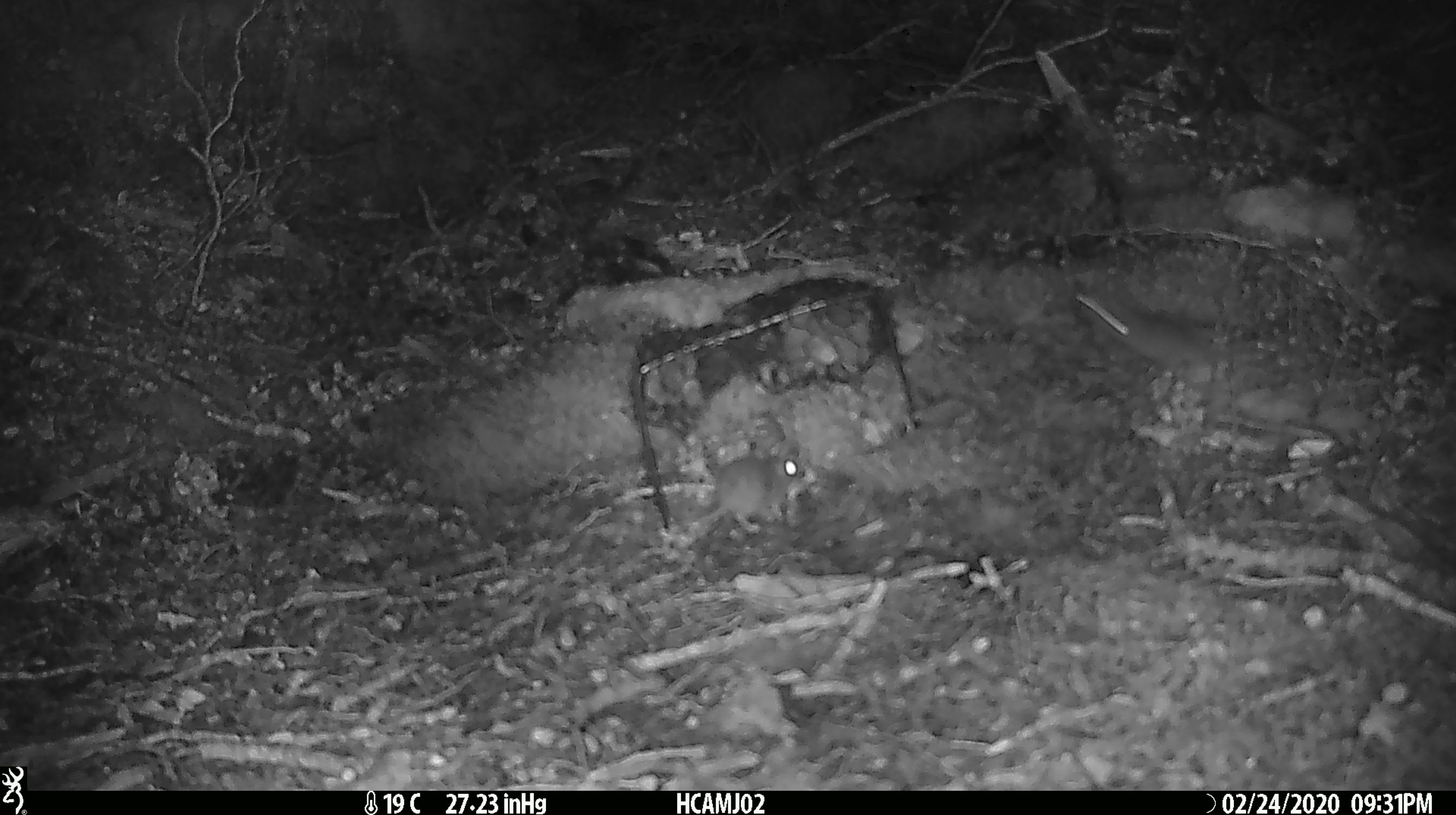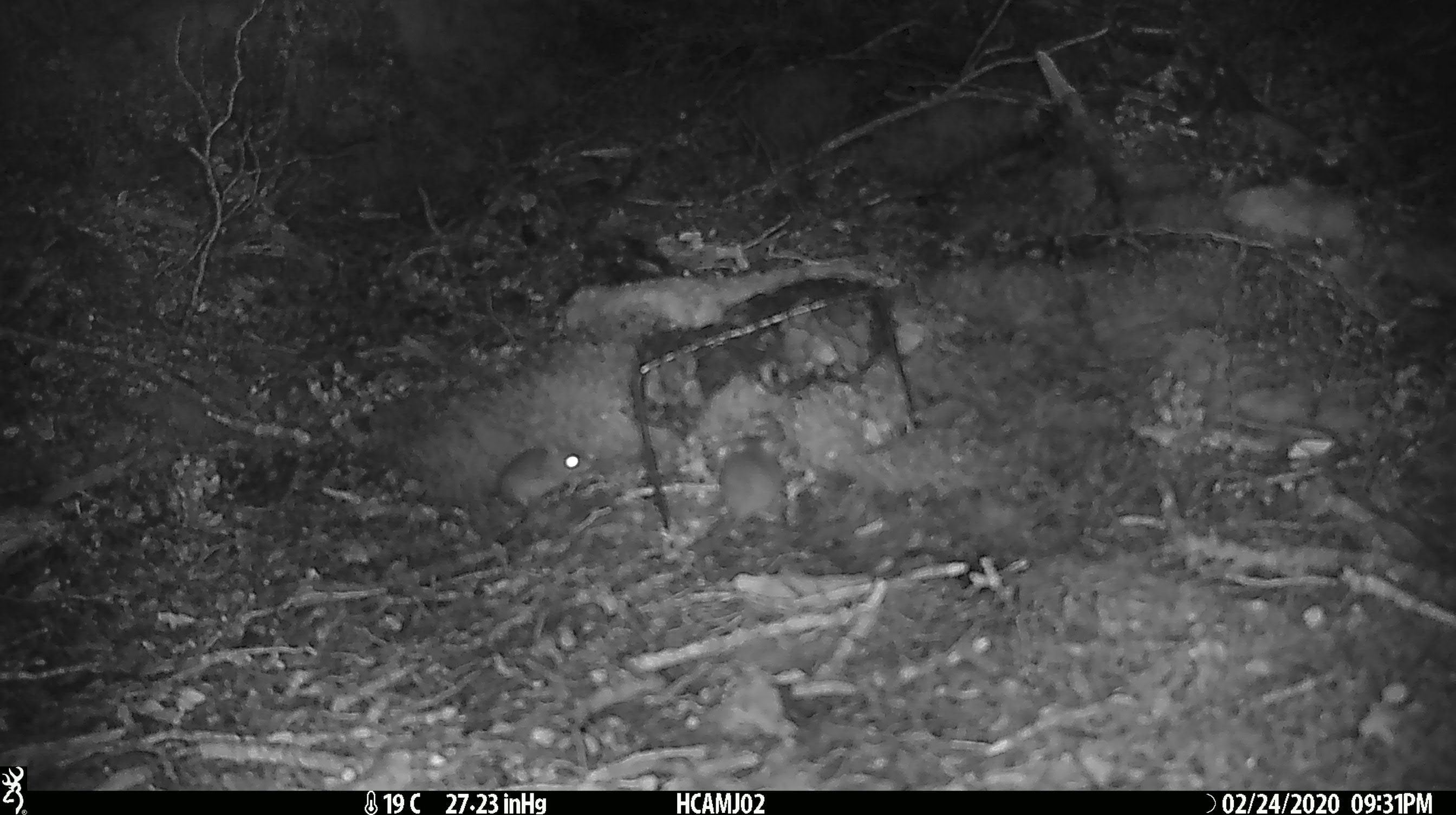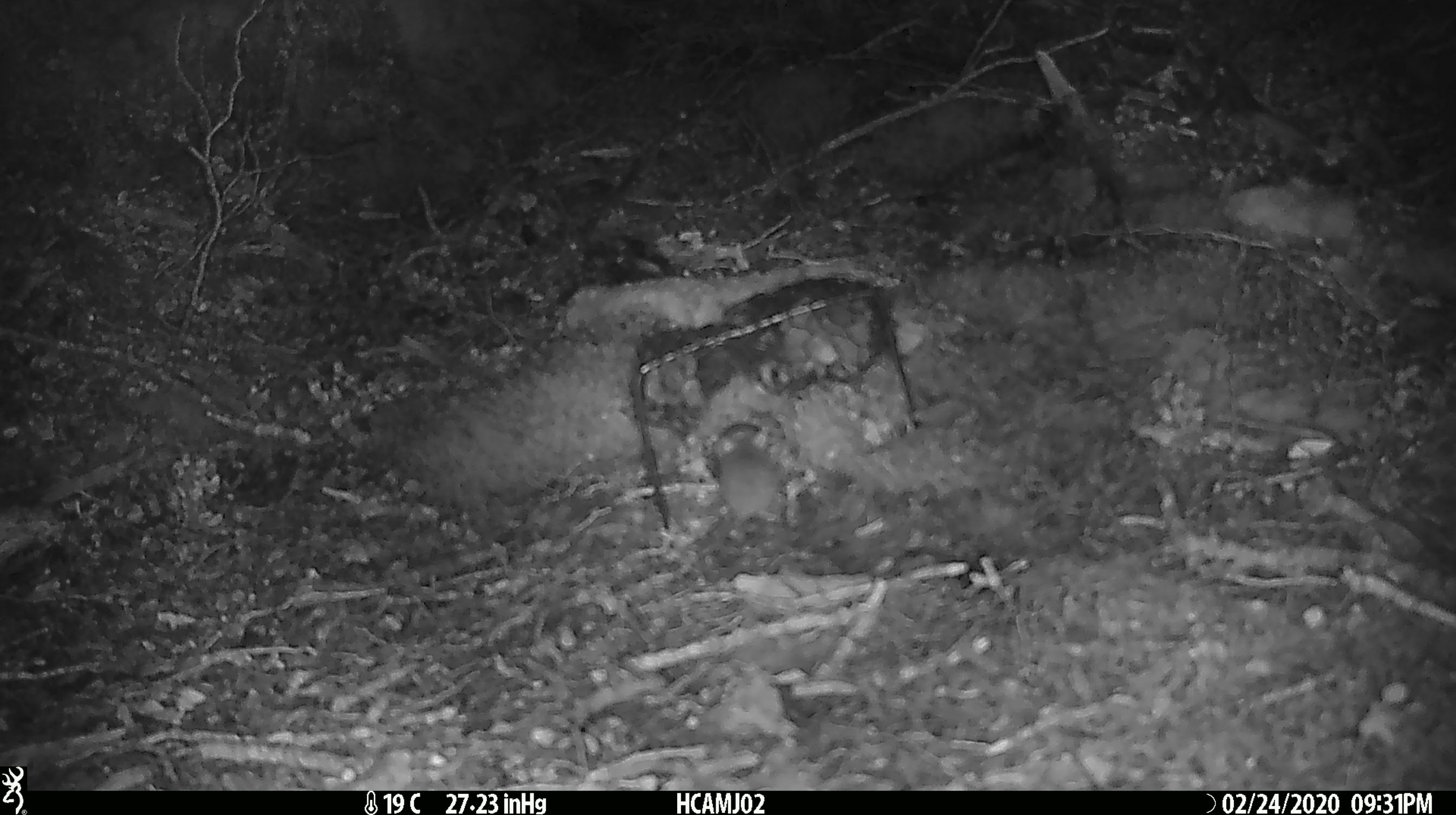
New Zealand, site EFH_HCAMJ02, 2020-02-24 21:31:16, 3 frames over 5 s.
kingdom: Animalia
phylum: Chordata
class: Mammalia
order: Rodentia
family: Muridae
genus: Mus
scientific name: Mus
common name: mouse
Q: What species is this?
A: Mouse (Mus).